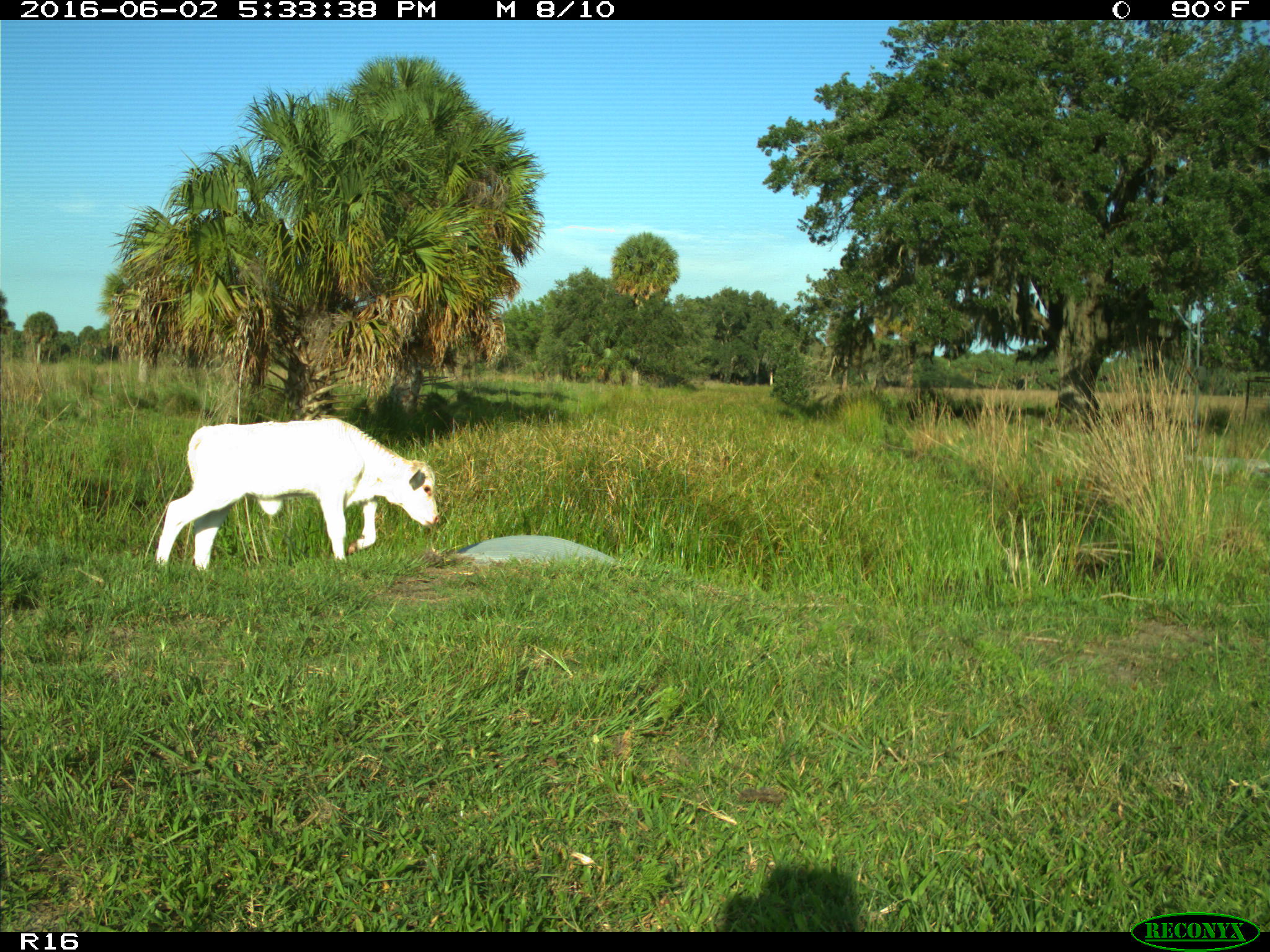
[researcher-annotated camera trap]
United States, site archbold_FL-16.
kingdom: Animalia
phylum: Chordata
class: Mammalia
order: Artiodactyla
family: Bovidae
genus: Bos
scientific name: Bos taurus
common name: domestic cow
Bos taurus (domestic cow).